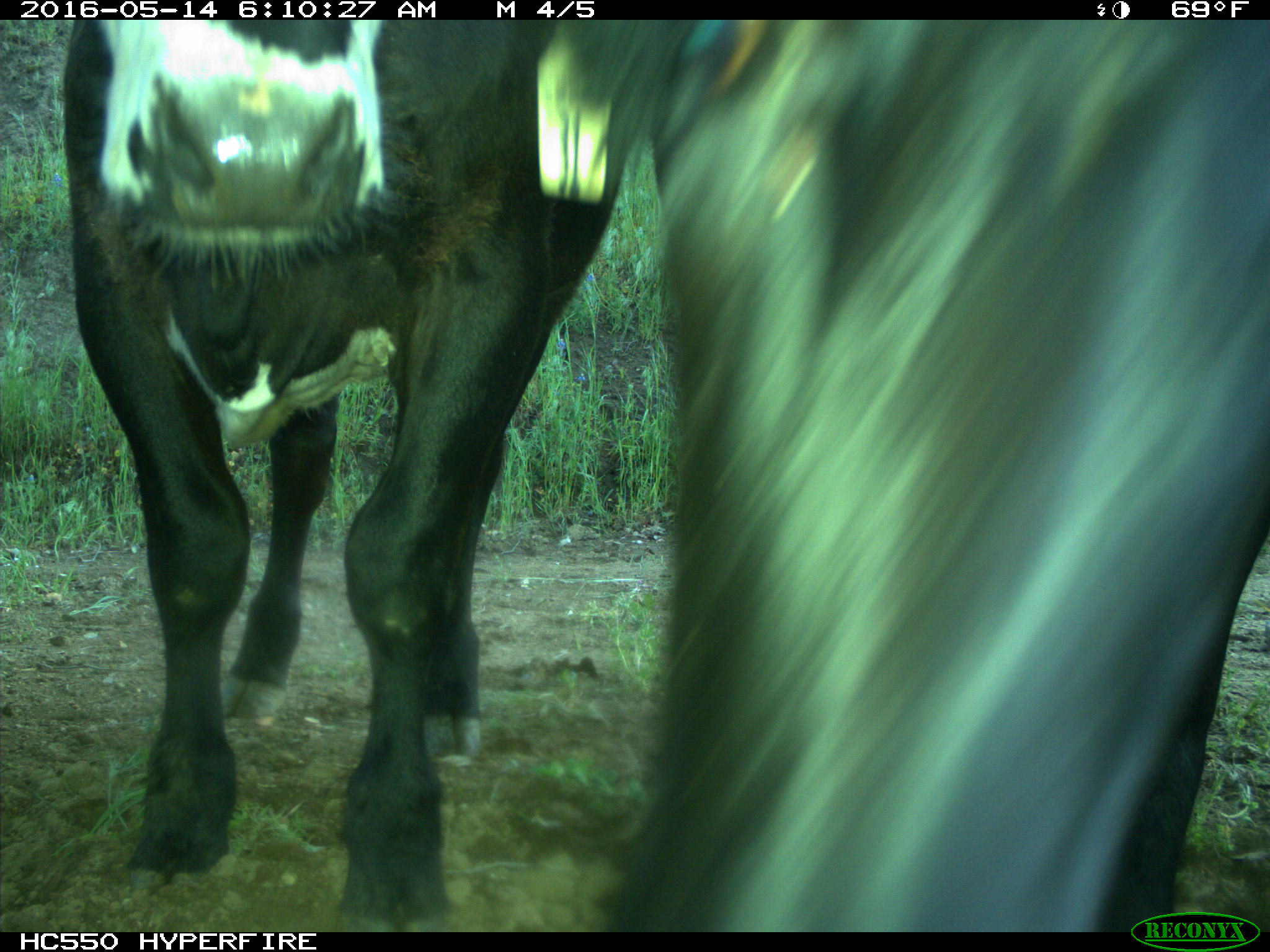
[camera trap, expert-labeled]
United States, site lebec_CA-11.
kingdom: Animalia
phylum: Chordata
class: Mammalia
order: Artiodactyla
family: Bovidae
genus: Bos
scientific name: Bos taurus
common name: domestic cow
Bos taurus (domestic cow).